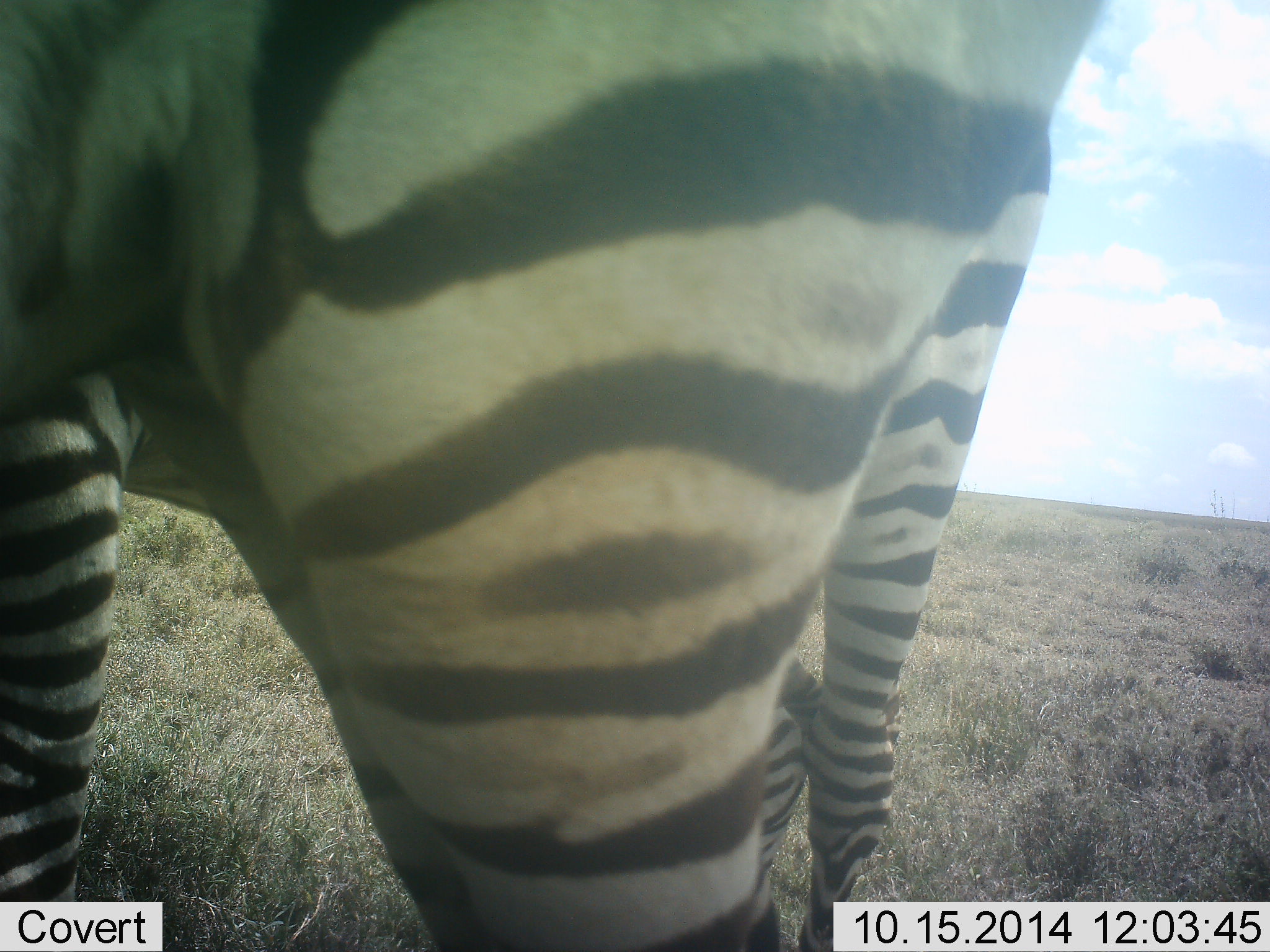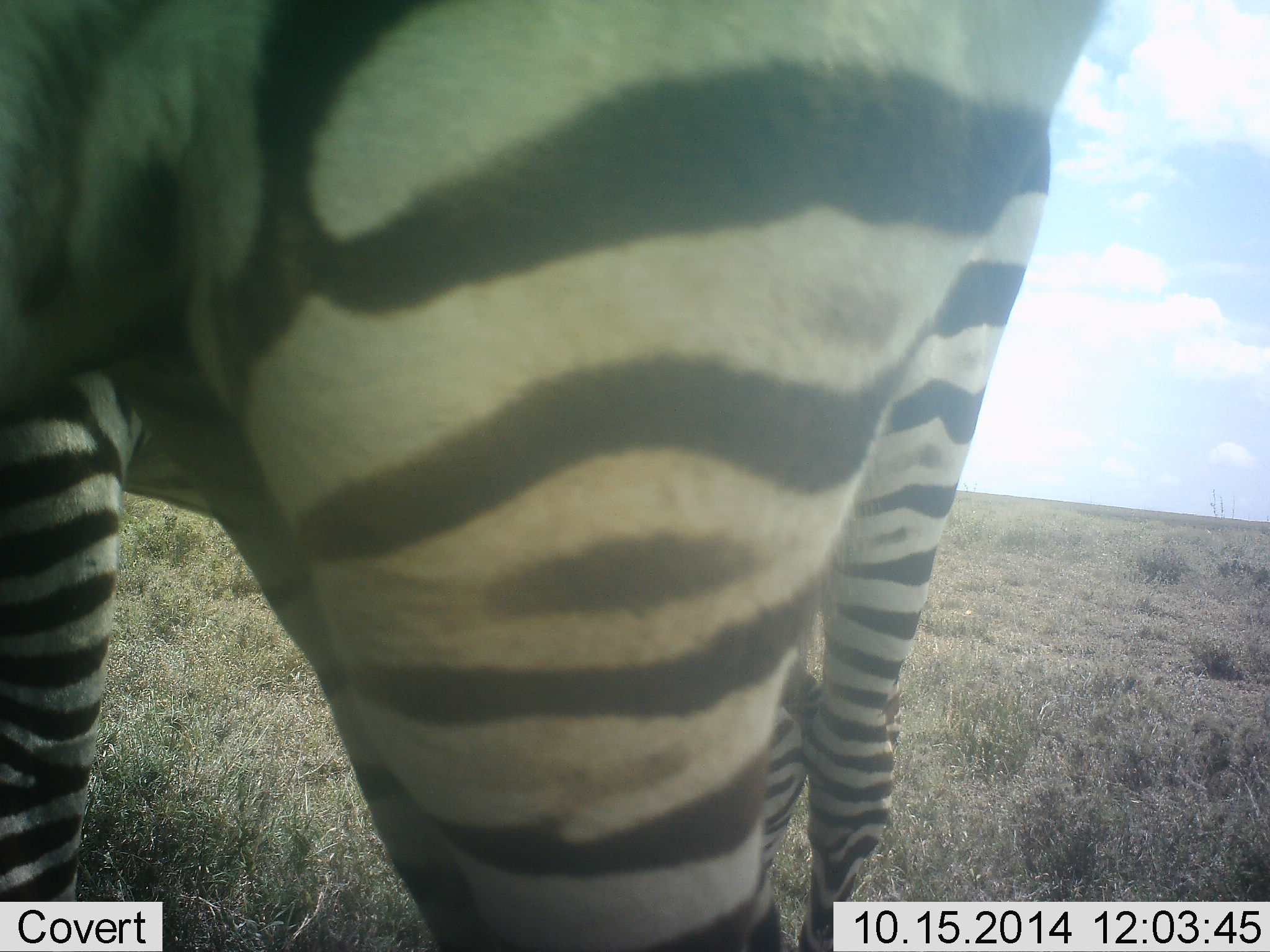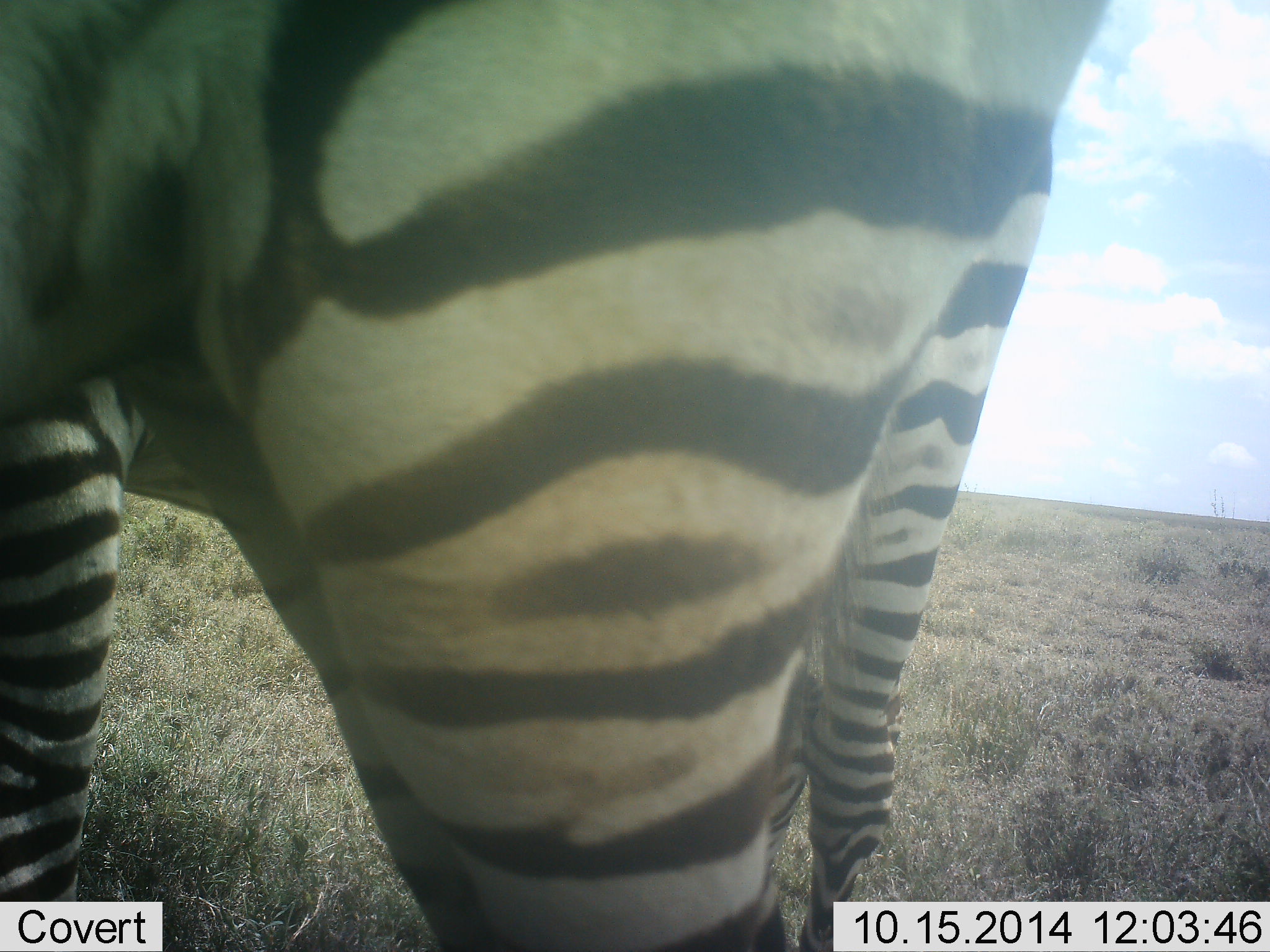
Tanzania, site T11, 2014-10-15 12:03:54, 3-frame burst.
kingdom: Animalia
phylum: Chordata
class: Mammalia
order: Perissodactyla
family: Equidae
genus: Equus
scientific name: Equus quagga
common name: plains zebra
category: zebra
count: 2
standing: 100%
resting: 0%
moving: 0%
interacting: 10%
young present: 0%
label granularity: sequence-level